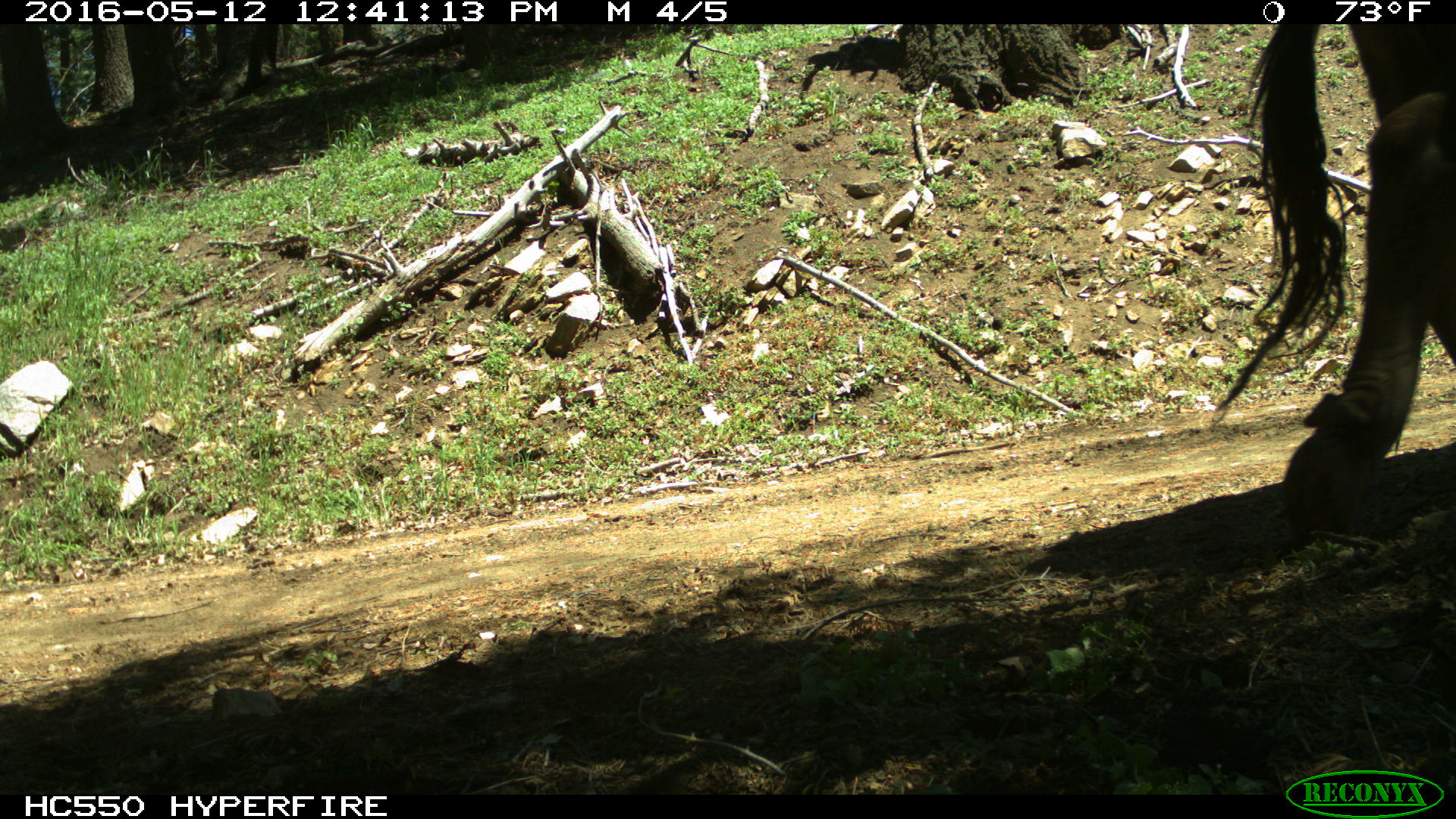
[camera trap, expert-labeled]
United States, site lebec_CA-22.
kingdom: Animalia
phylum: Chordata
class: Mammalia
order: Artiodactyla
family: Bovidae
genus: Bos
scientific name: Bos taurus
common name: domestic cow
Bos taurus (domestic cow).